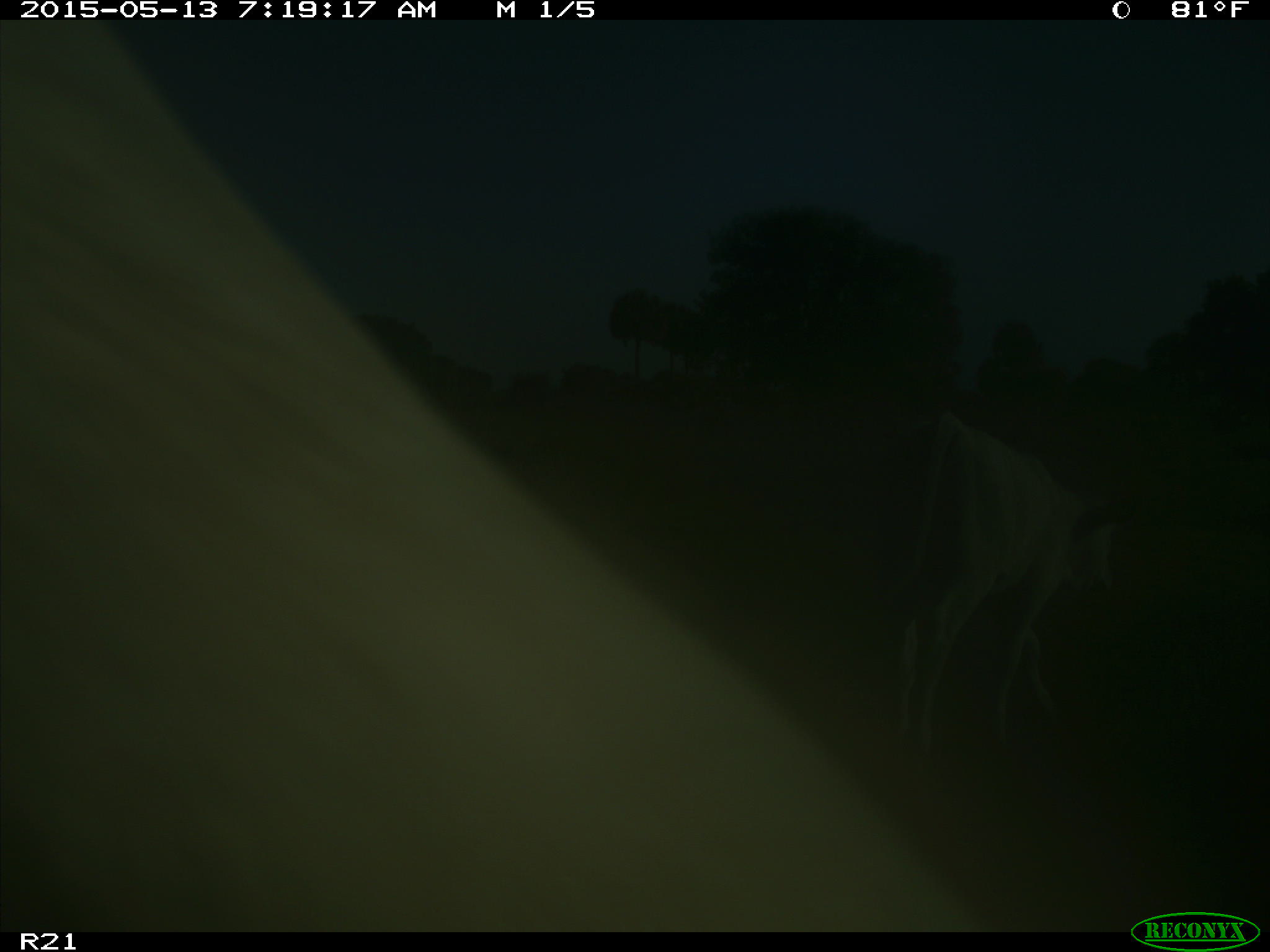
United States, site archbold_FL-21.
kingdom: Animalia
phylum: Chordata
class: Mammalia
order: Artiodactyla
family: Bovidae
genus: Bos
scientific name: Bos taurus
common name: domestic cow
Bos taurus (domestic cow).